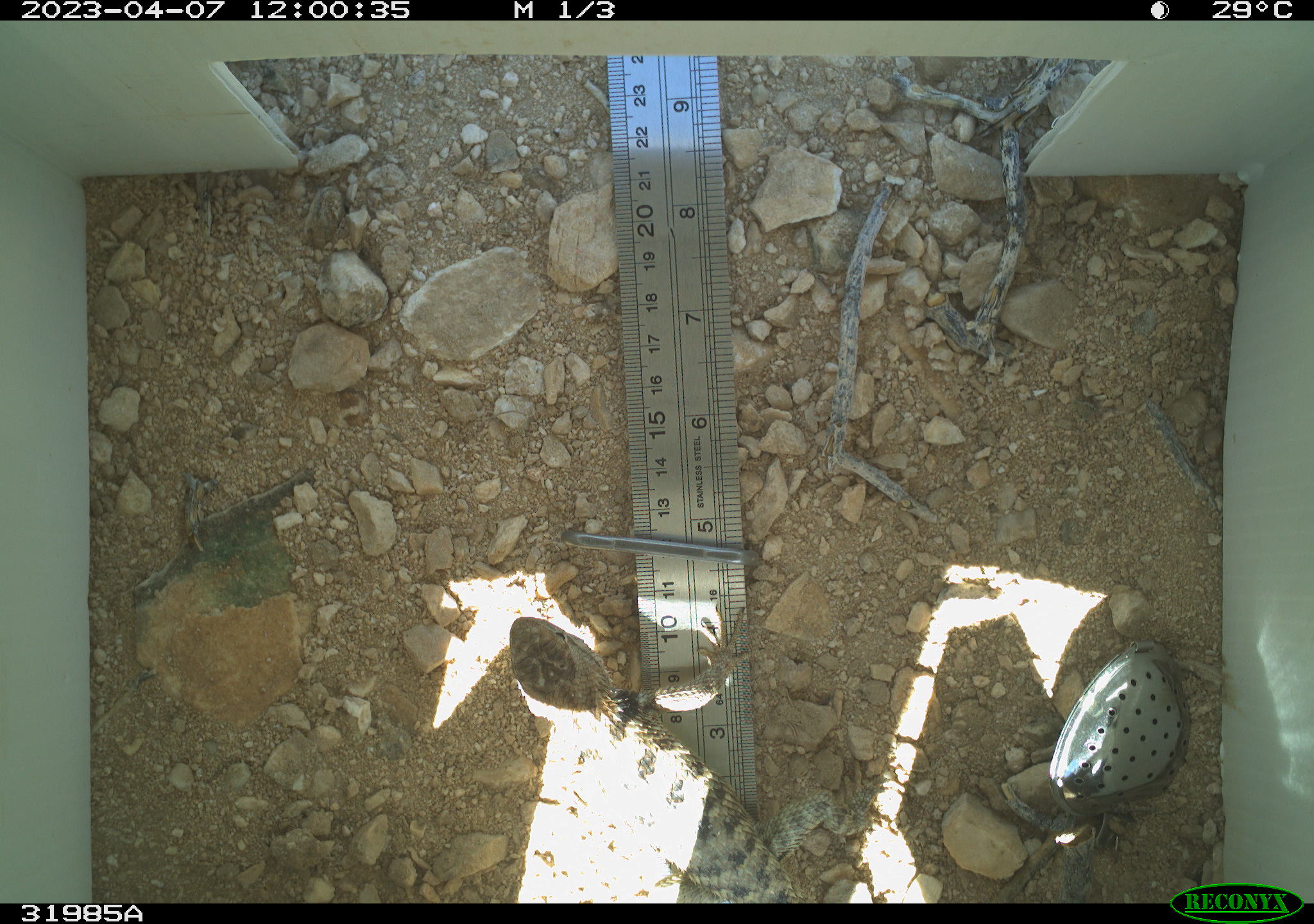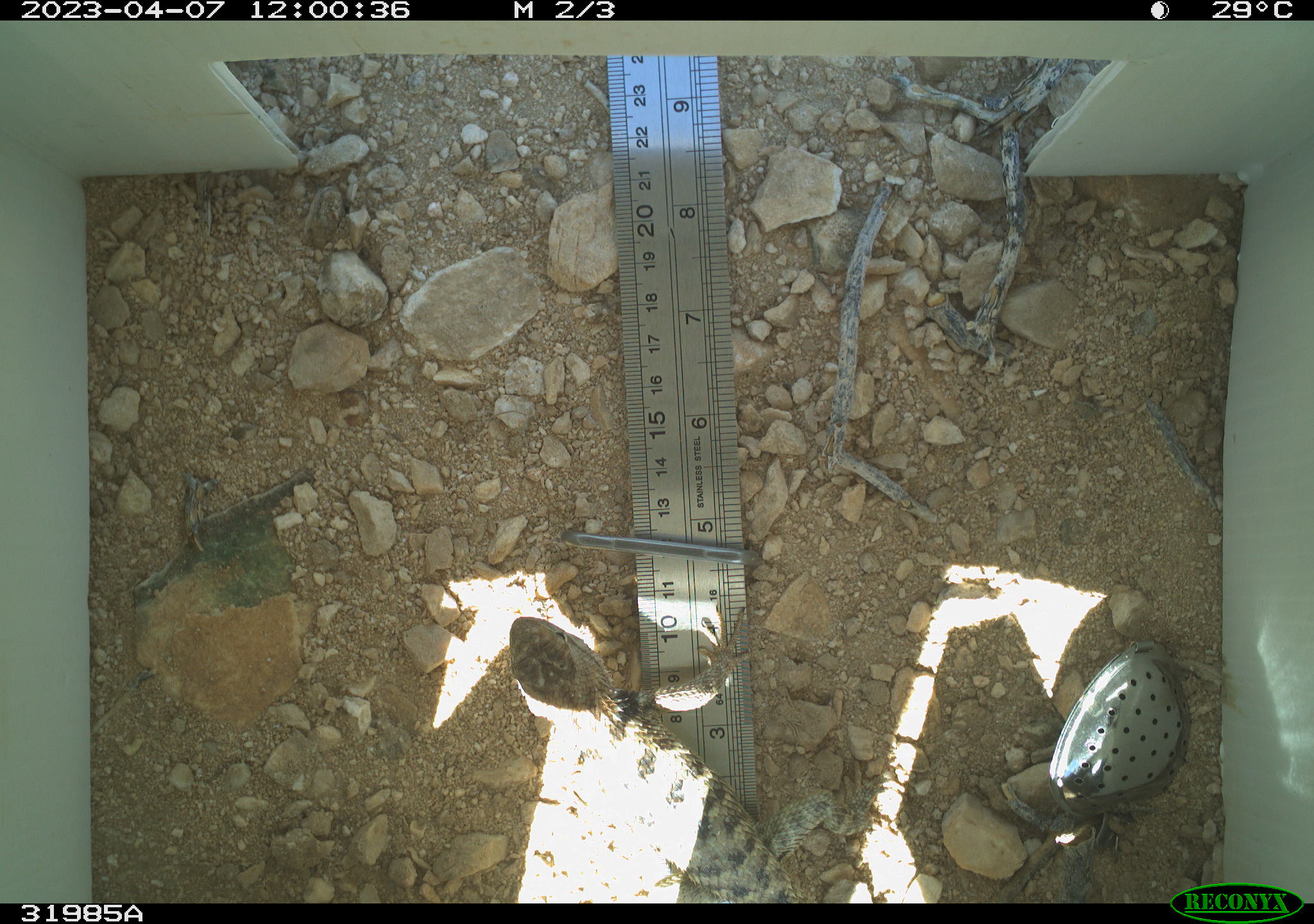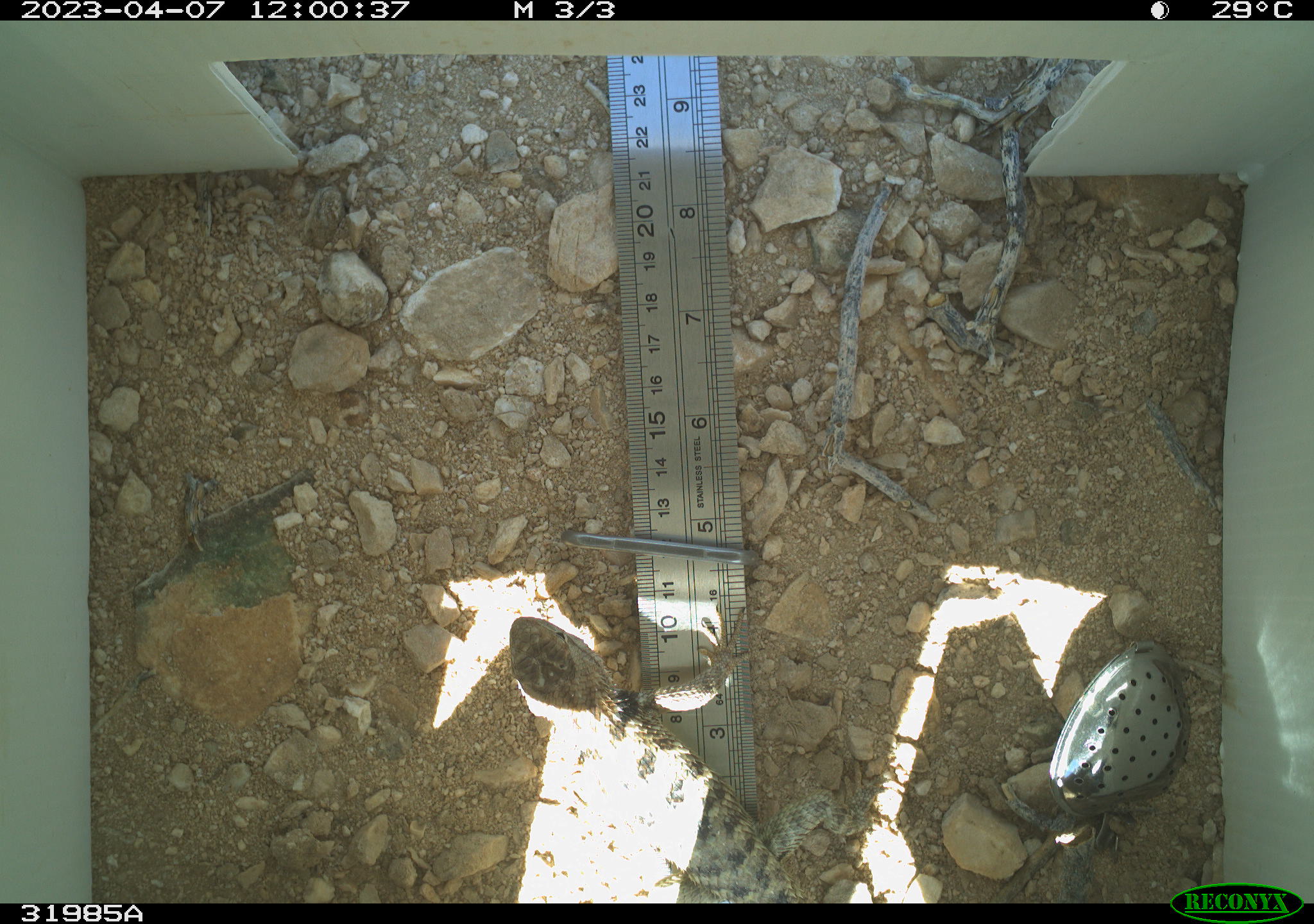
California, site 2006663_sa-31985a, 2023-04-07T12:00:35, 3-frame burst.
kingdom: Animalia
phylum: Chordata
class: Reptilia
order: Squamata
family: Phrynosomatidae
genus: Sceloporus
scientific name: Sceloporus uniformis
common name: yellow-backed spiny lizard